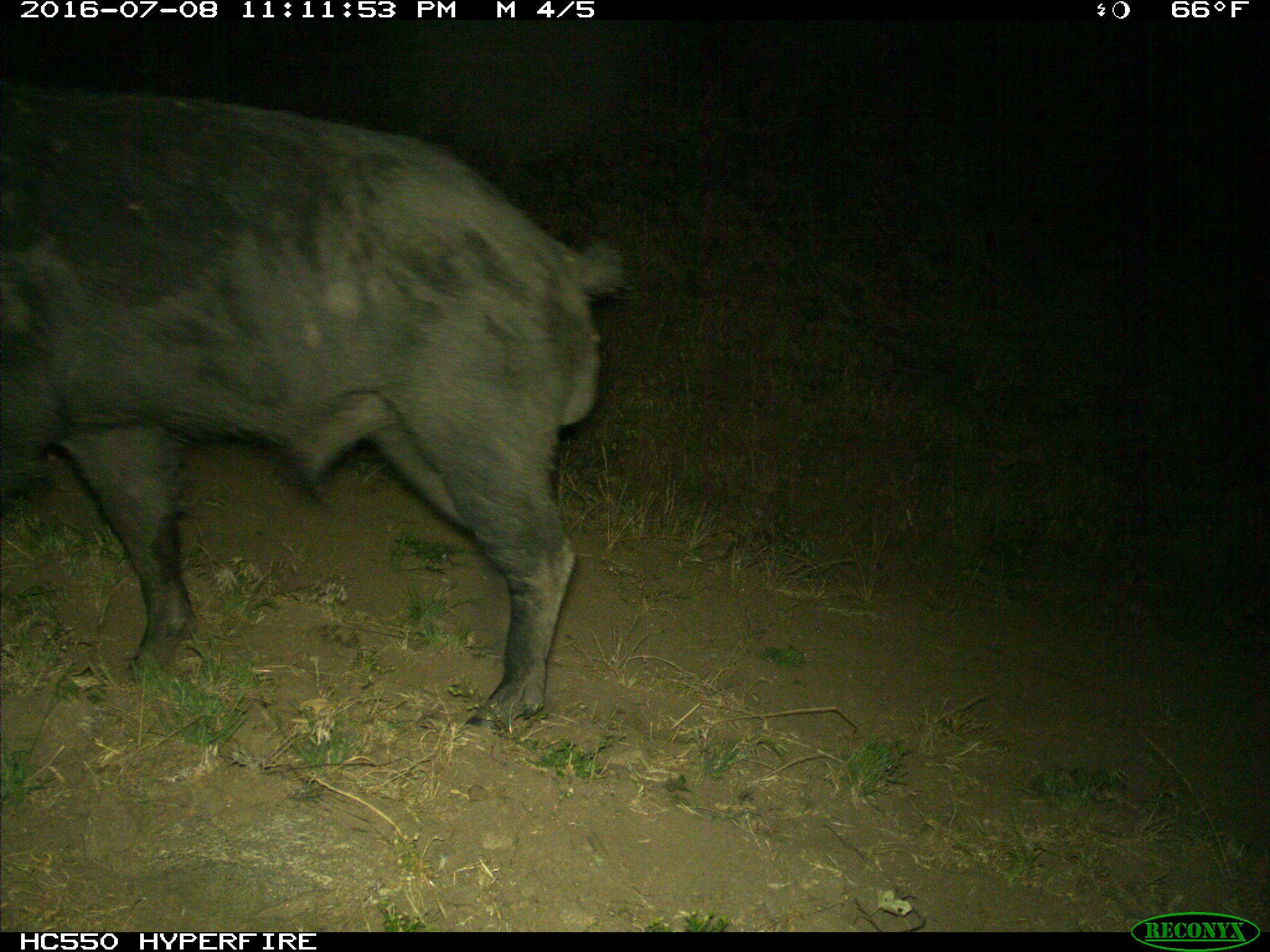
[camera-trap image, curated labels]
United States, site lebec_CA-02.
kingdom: Animalia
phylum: Chordata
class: Mammalia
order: Artiodactyla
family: Suidae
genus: Sus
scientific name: Sus scrofa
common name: wild boar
Sus scrofa (wild boar).